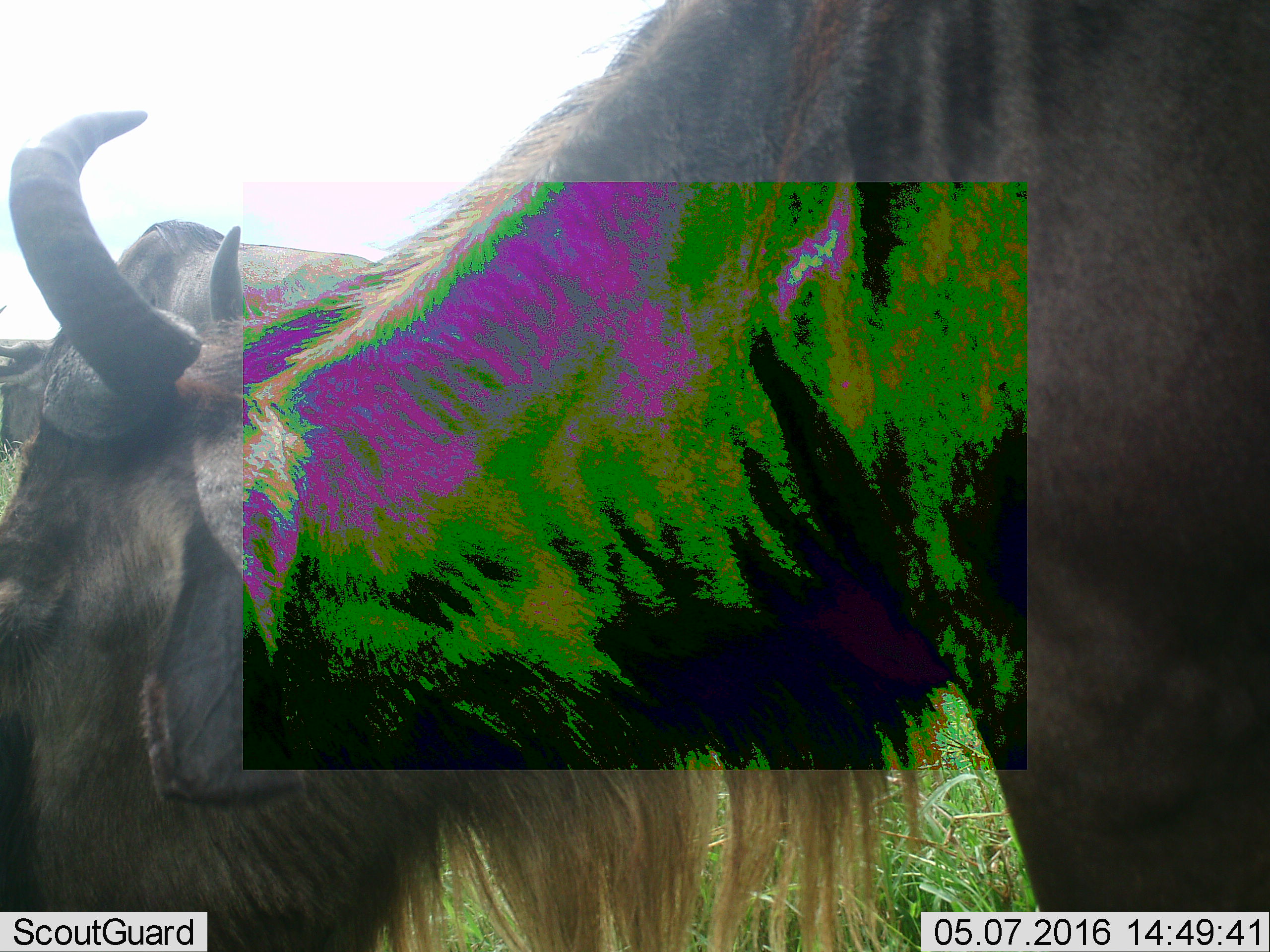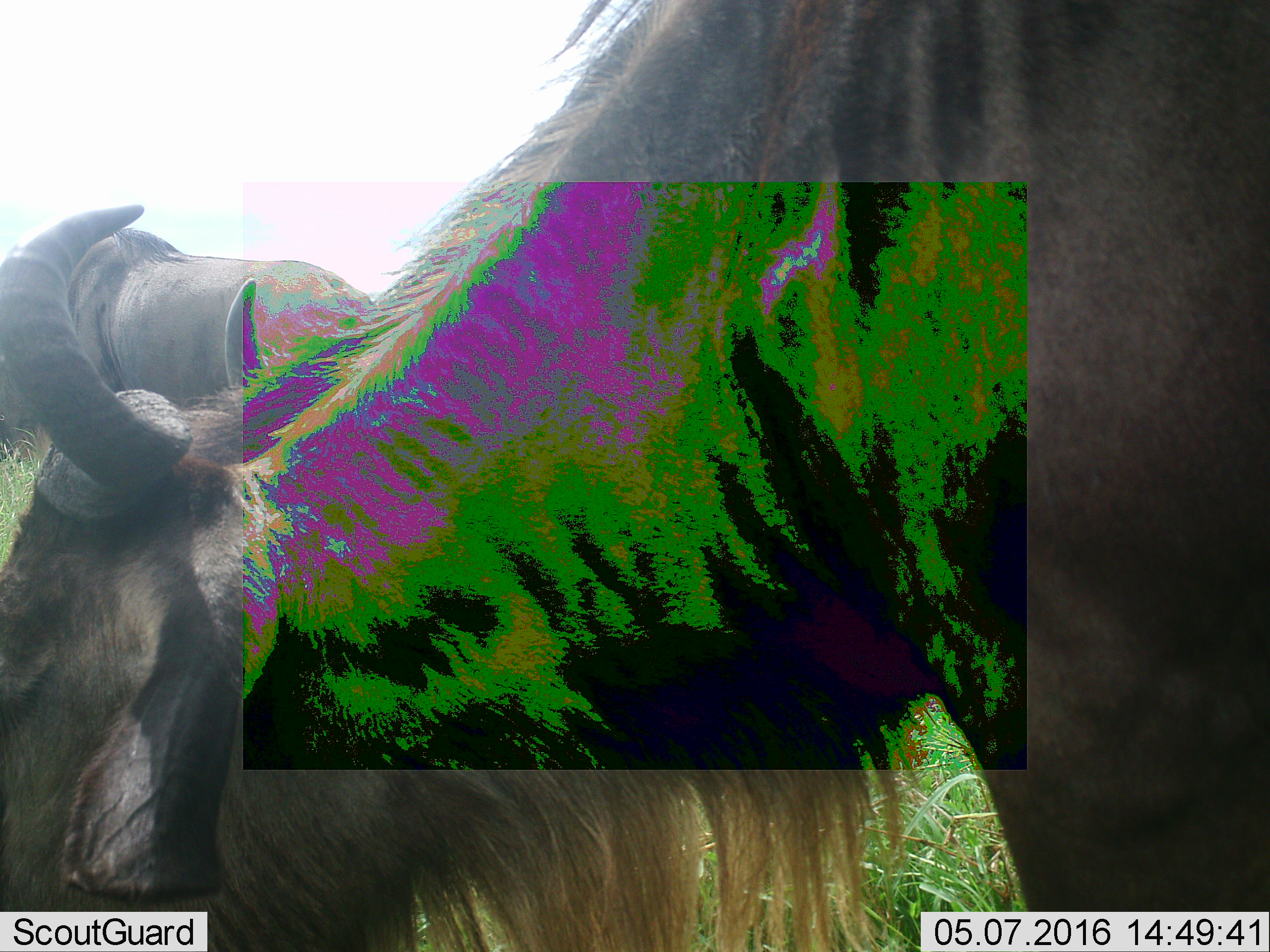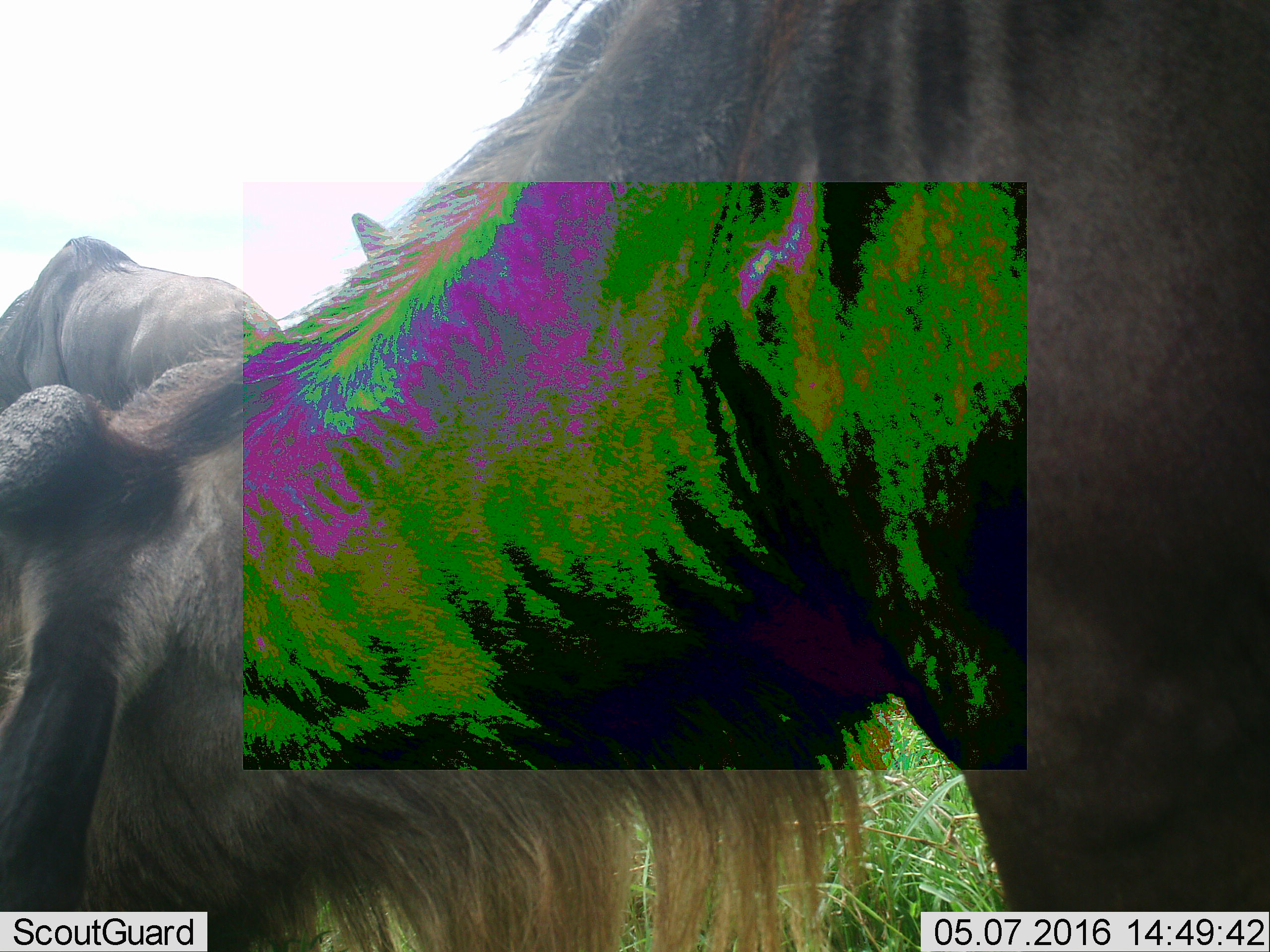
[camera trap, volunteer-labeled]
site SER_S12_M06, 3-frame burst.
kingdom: Animalia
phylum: Chordata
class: Mammalia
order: Artiodactyla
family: Bovidae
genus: Connochaetes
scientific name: Connochaetes taurinus taurinus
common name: blue wildebeest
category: wildebeestblue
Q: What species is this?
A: Wildebeestblue (blue wildebeest) (Connochaetes taurinus taurinus).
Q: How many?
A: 2.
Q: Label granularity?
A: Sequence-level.